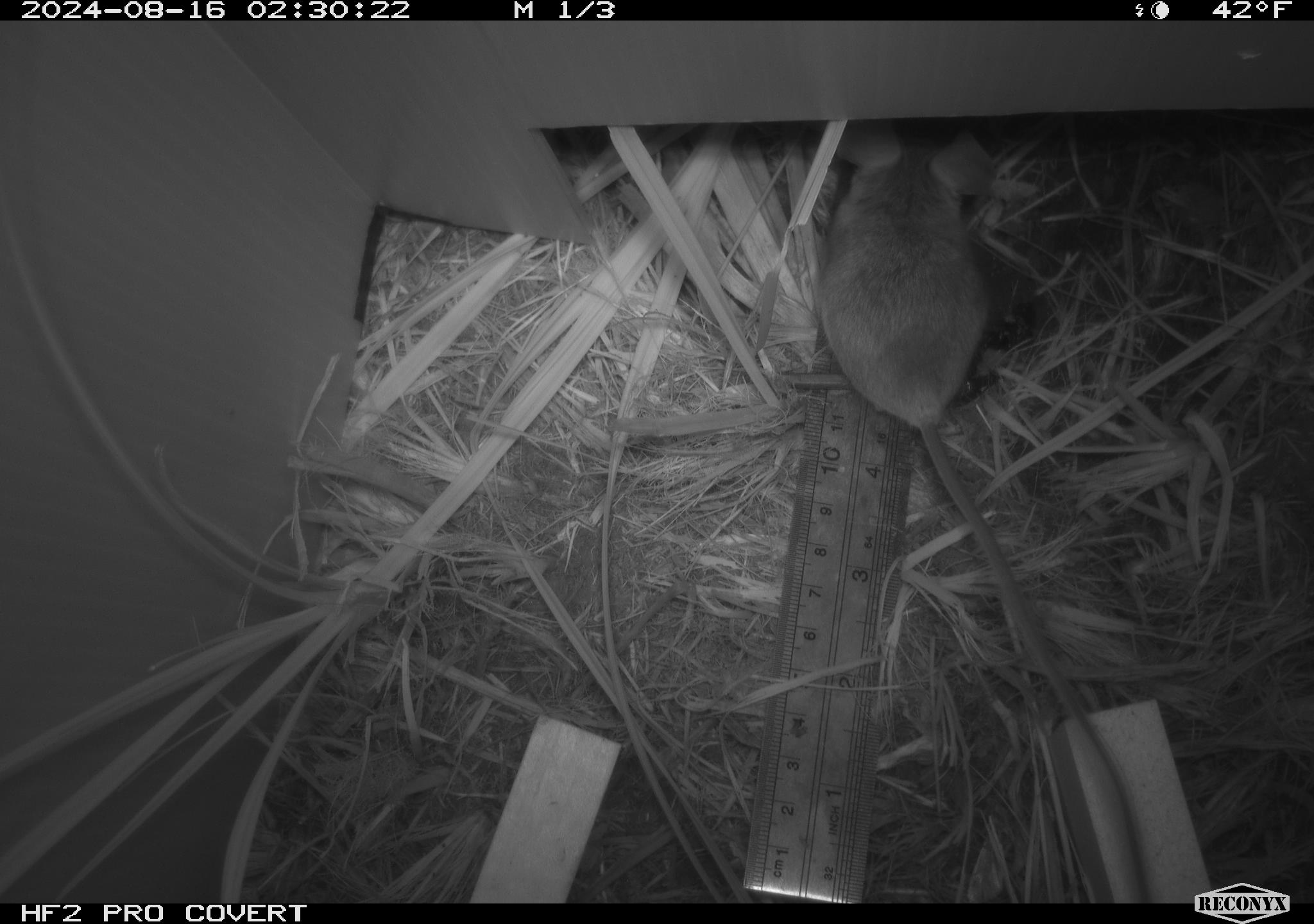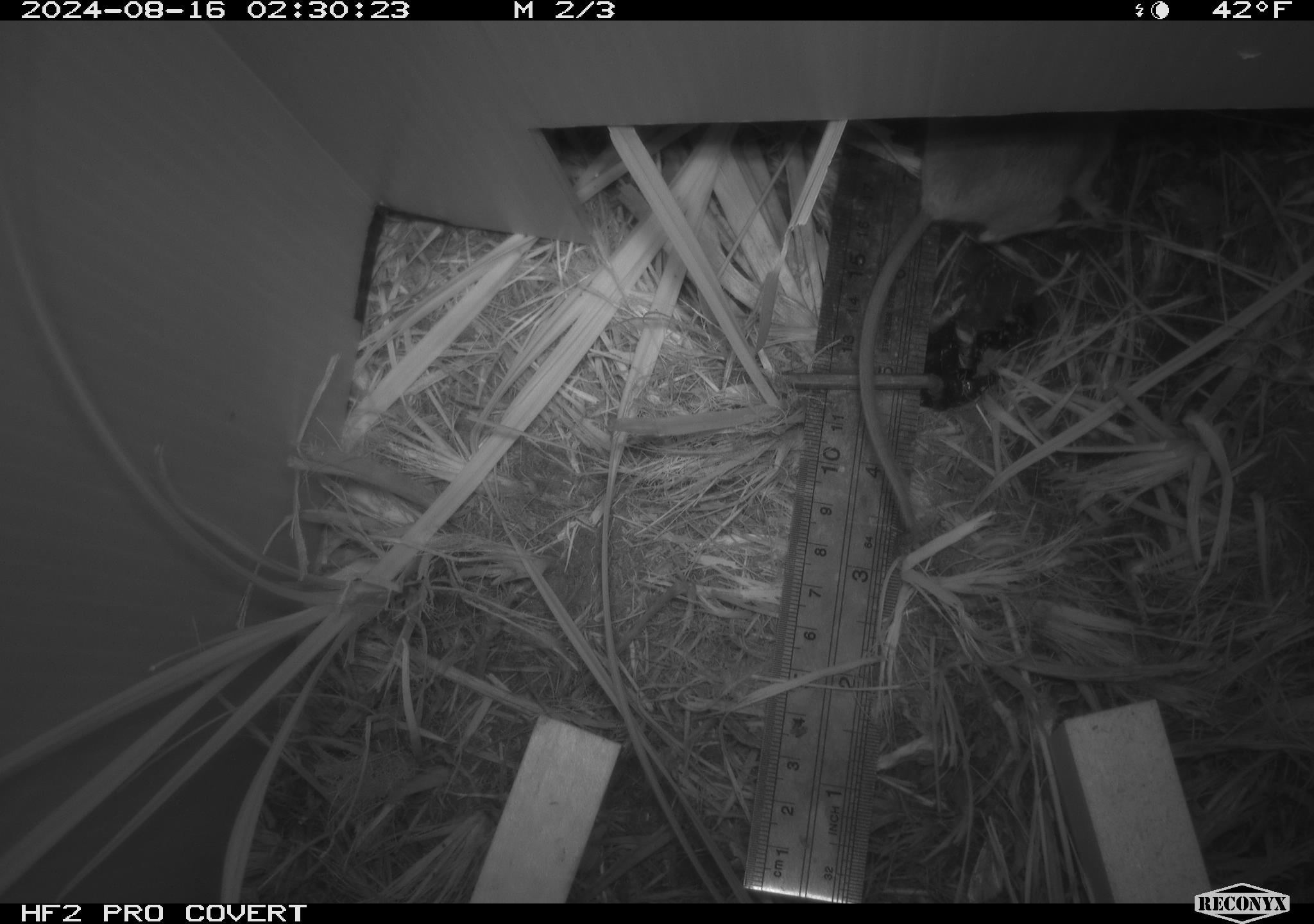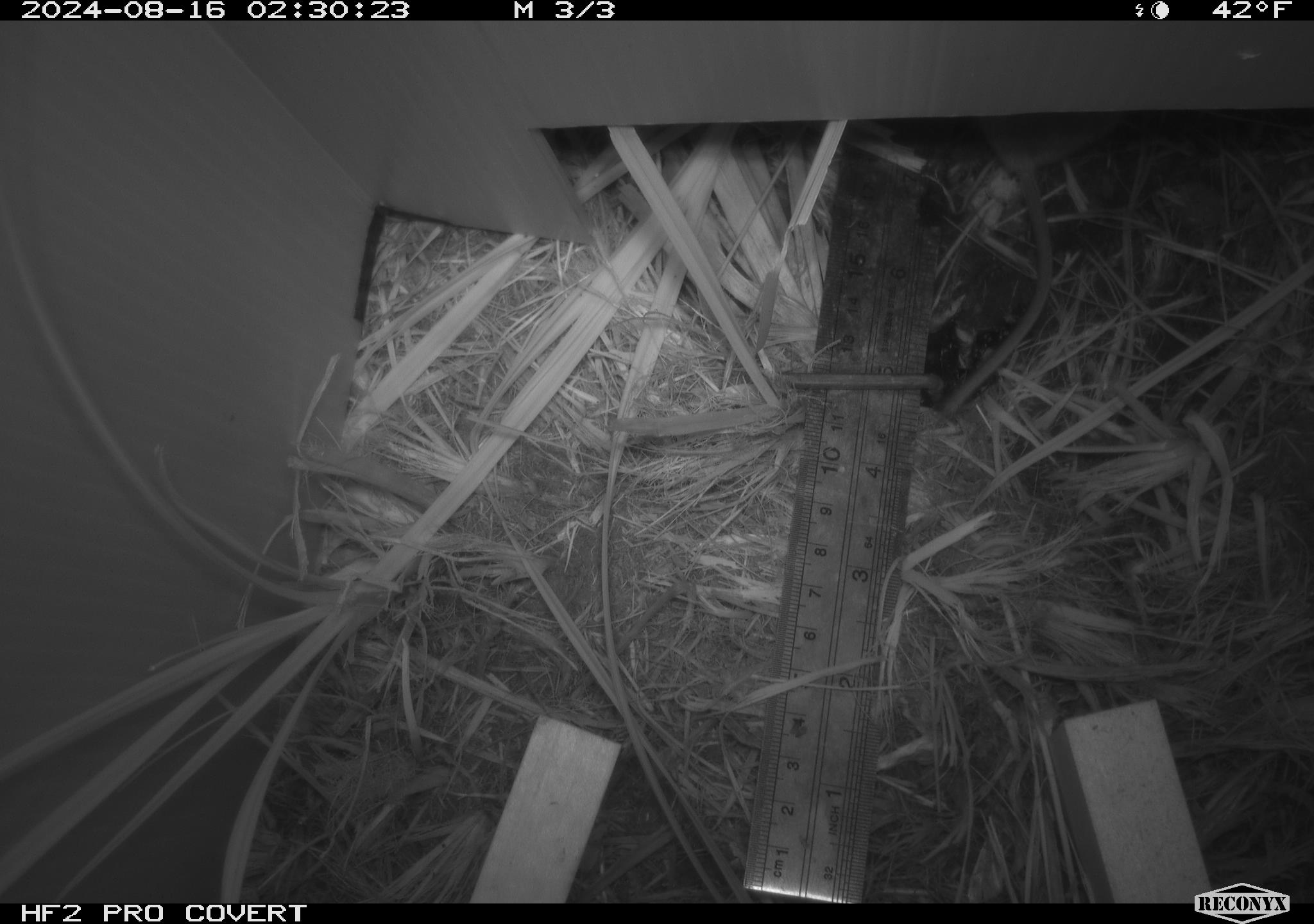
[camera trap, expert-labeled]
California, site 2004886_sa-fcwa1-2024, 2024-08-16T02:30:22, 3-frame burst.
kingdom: Animalia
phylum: Chordata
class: Mammalia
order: Rodentia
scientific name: Rodentia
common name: mouse species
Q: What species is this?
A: Mouse species (Rodentia).